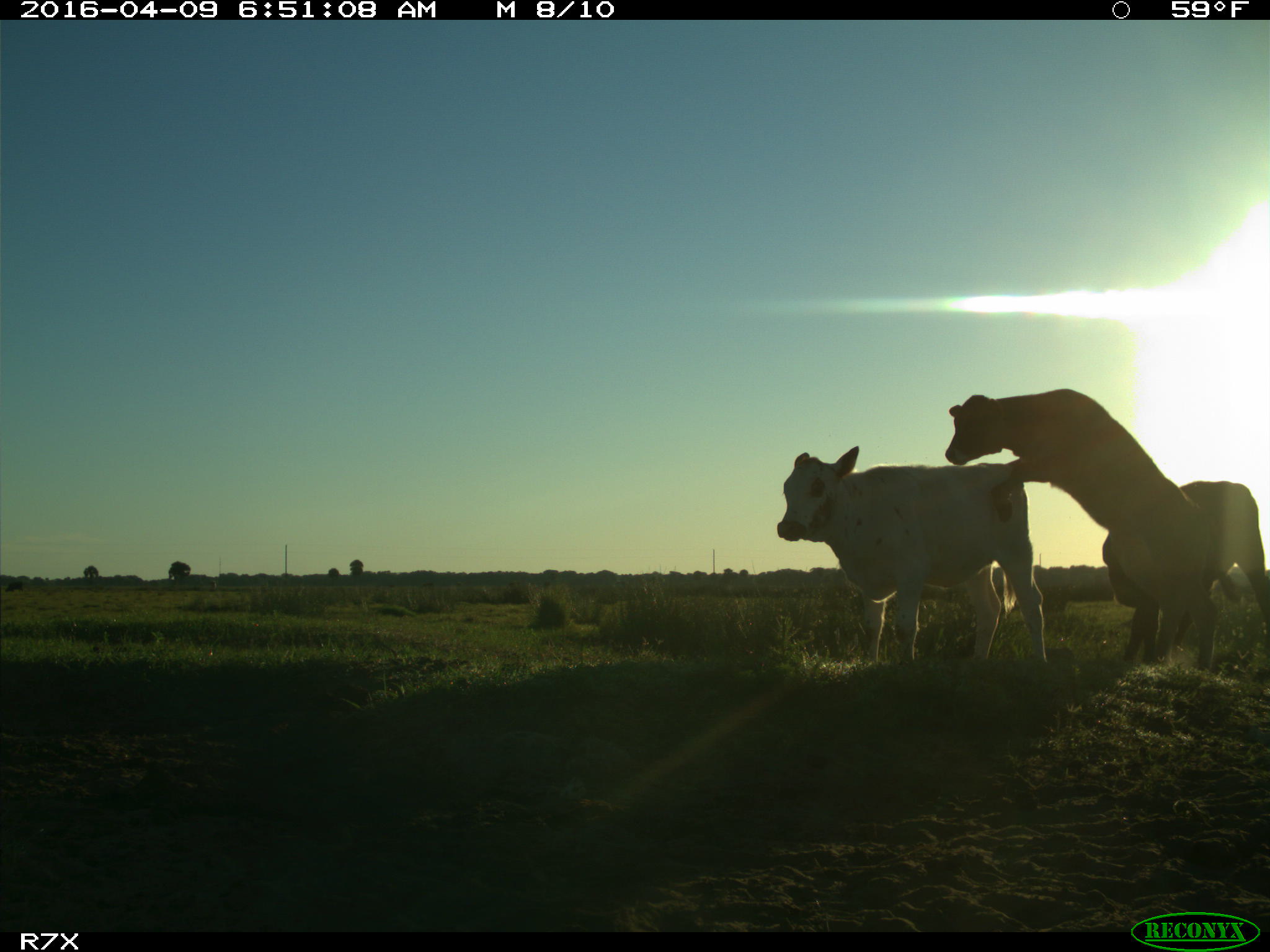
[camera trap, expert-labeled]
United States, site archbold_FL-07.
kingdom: Animalia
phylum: Chordata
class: Mammalia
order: Artiodactyla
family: Bovidae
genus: Bos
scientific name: Bos taurus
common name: domestic cow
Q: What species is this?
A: Bos taurus (domestic cow).